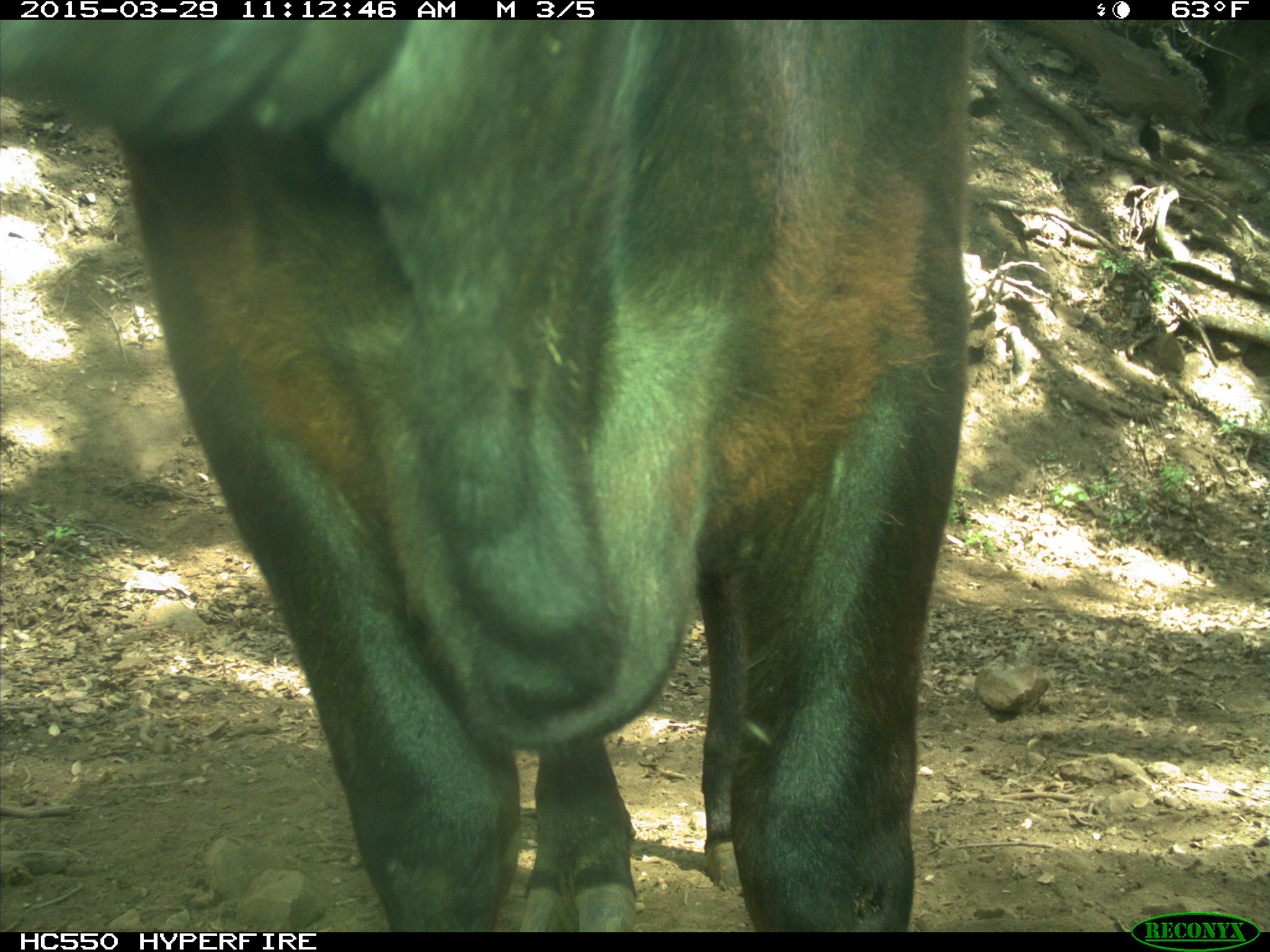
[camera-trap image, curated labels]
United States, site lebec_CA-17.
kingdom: Animalia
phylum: Chordata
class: Mammalia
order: Artiodactyla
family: Bovidae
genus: Bos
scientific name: Bos taurus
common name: domestic cow